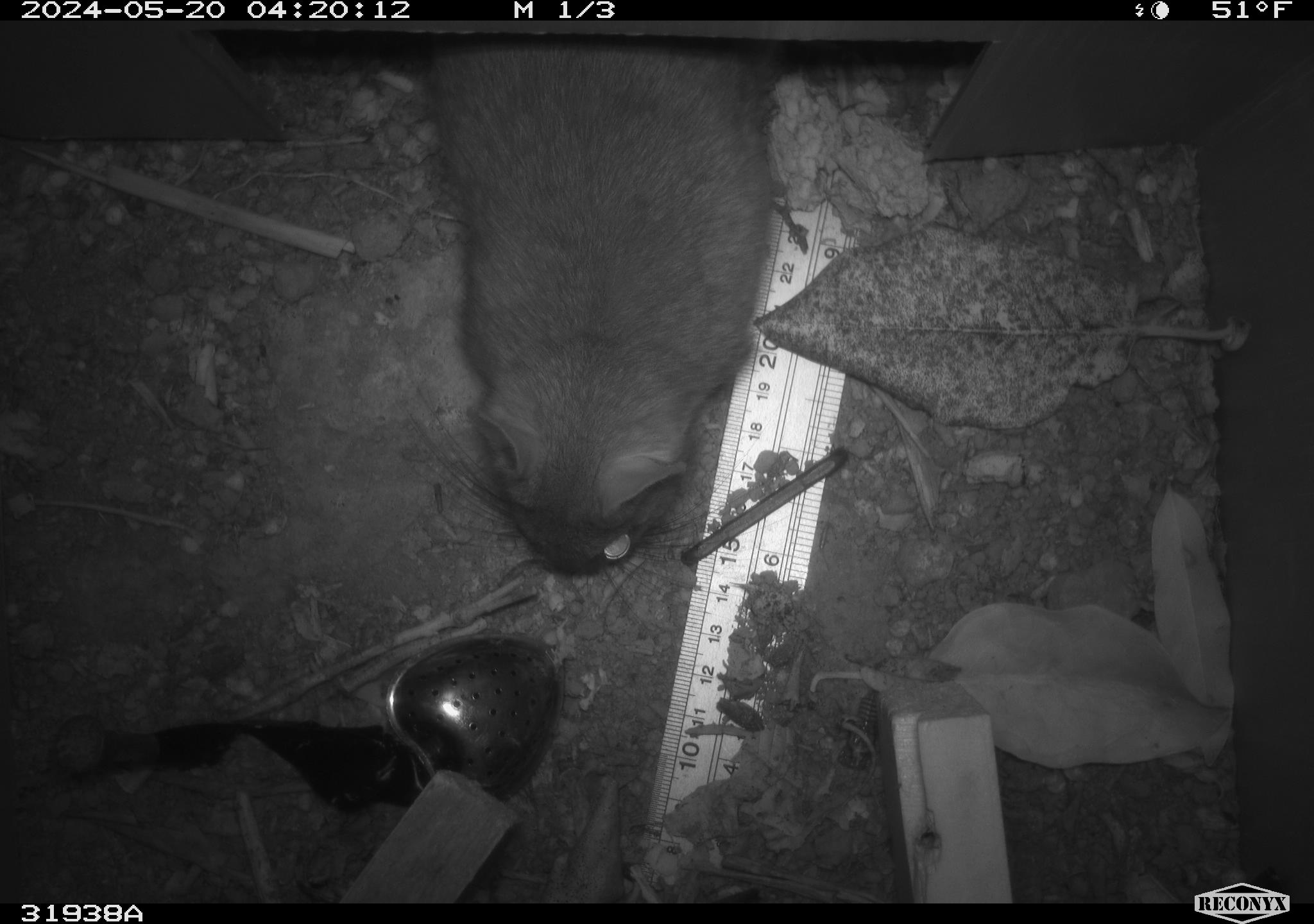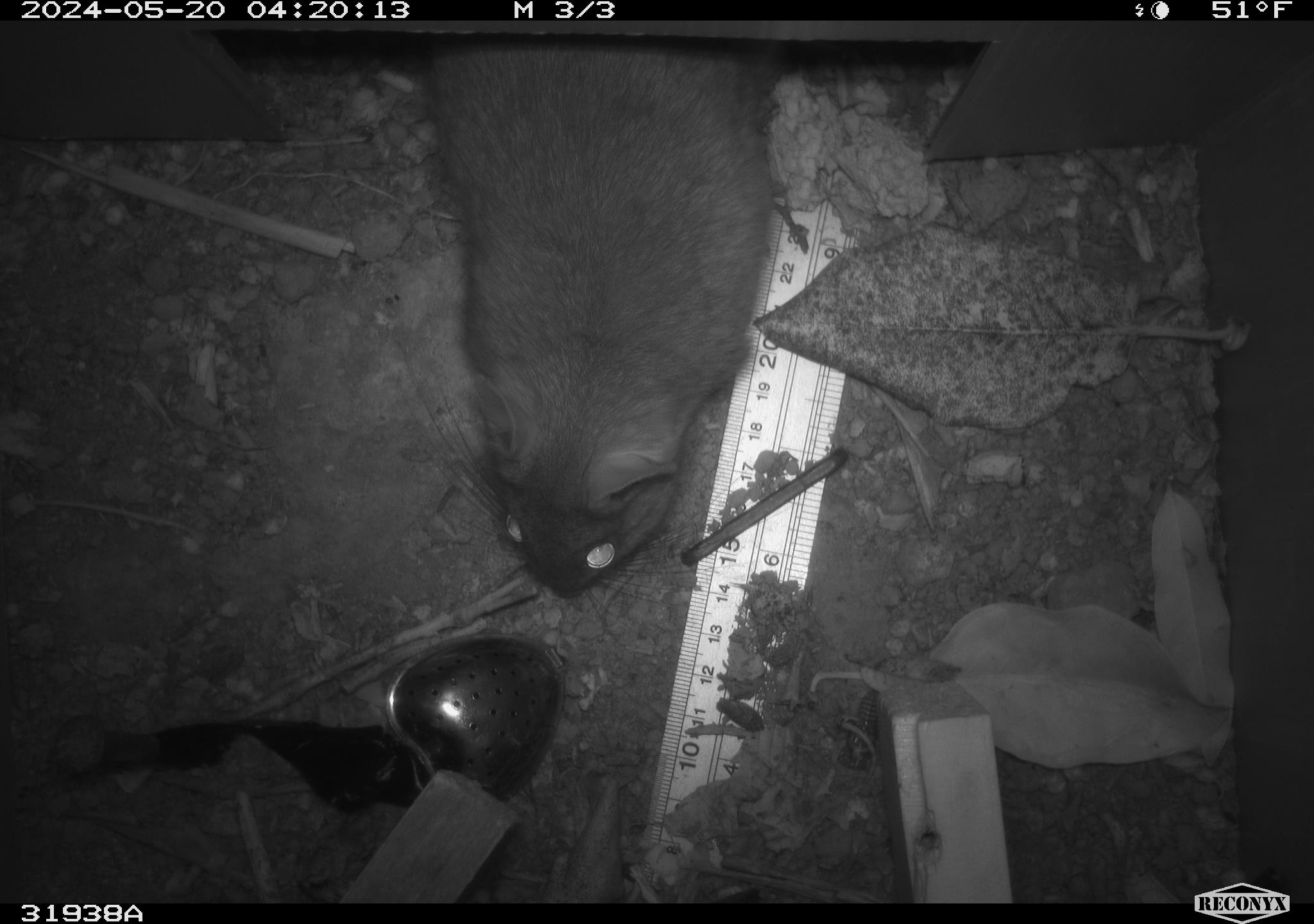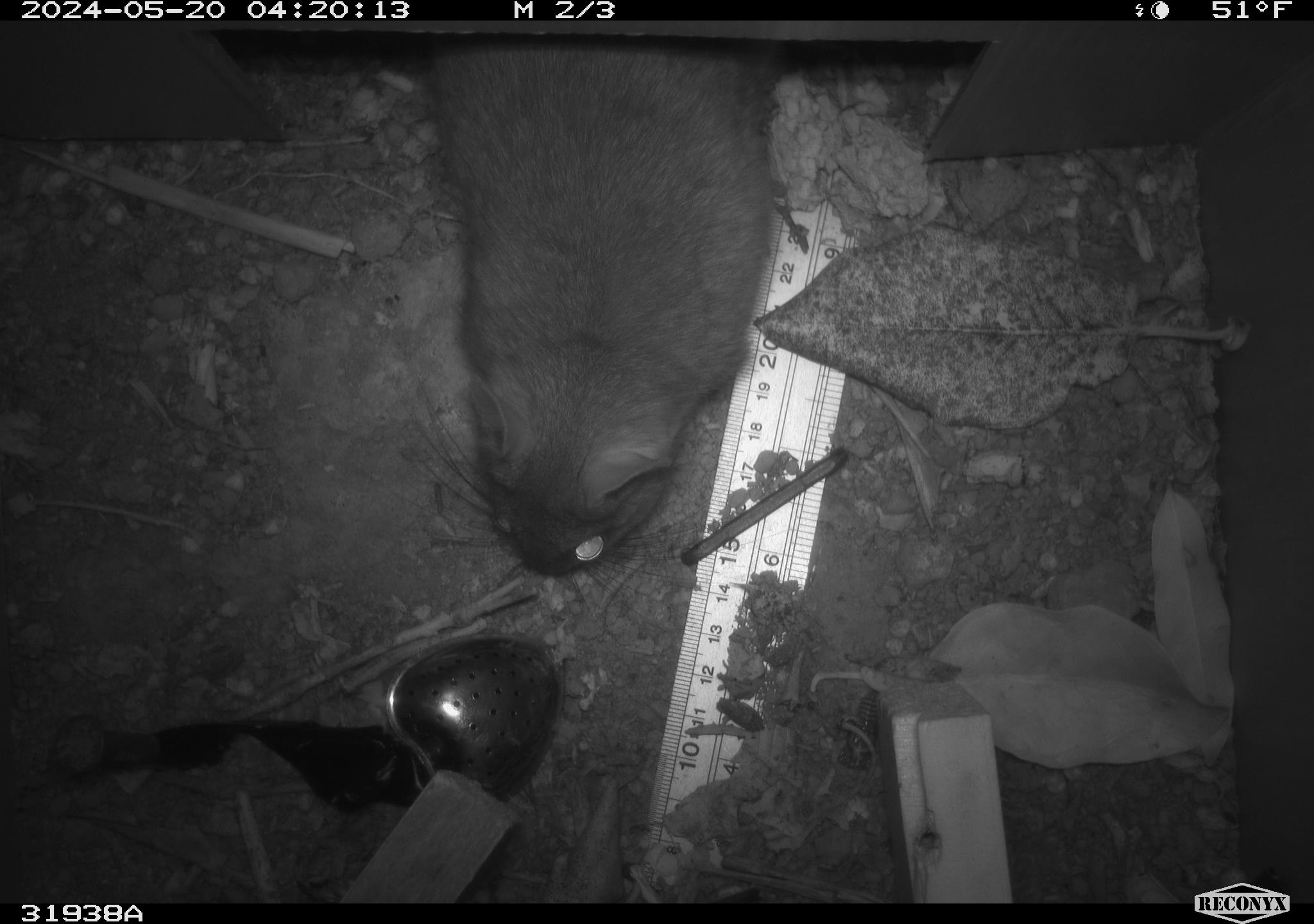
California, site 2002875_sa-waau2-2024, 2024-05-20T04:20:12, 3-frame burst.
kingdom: Animalia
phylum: Chordata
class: Mammalia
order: Rodentia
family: Cricetidae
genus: Neotoma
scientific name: Neotoma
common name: pack rat or woodrat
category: neotoma species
Neotoma species (pack rat or woodrat) (Neotoma).